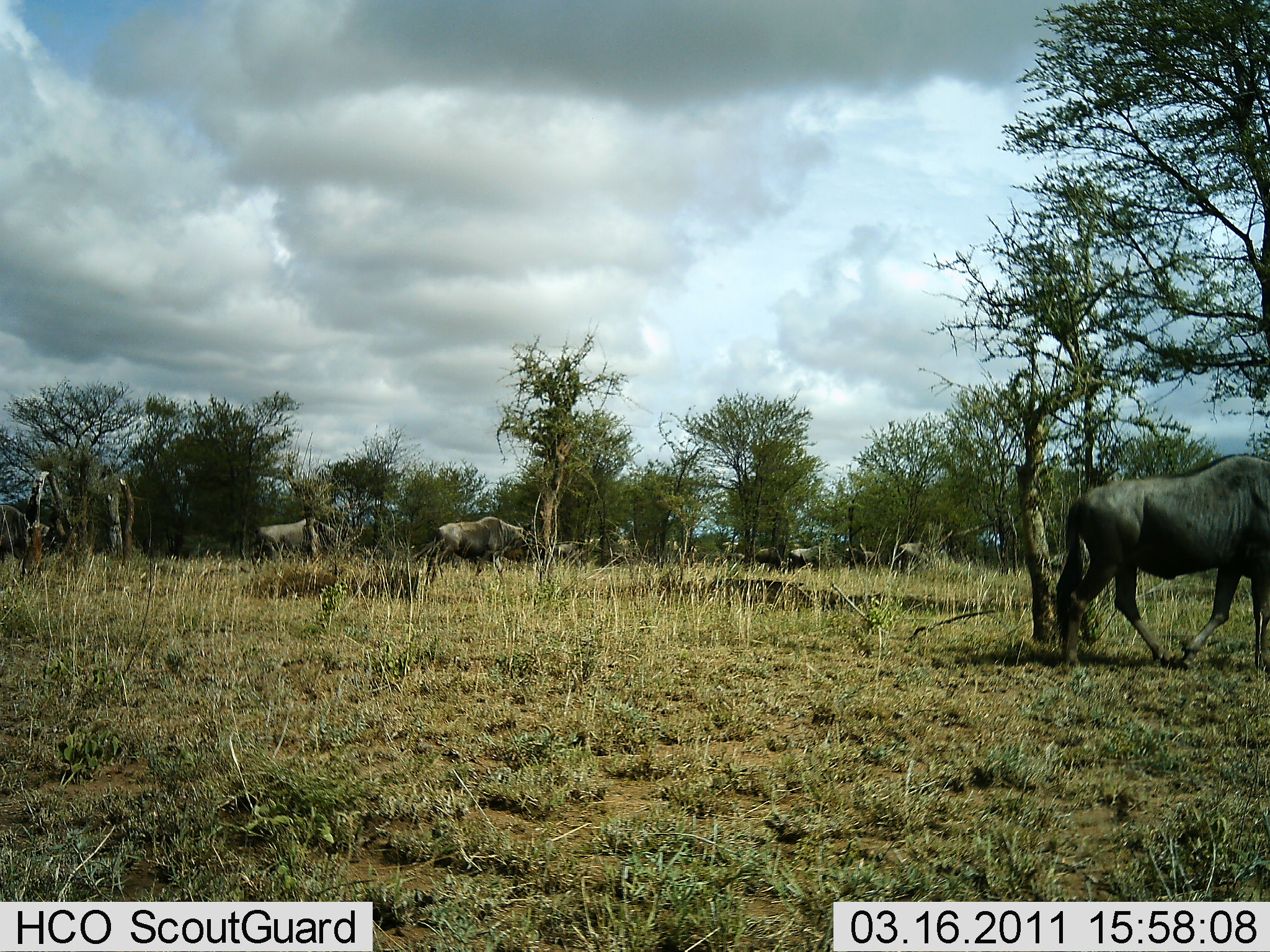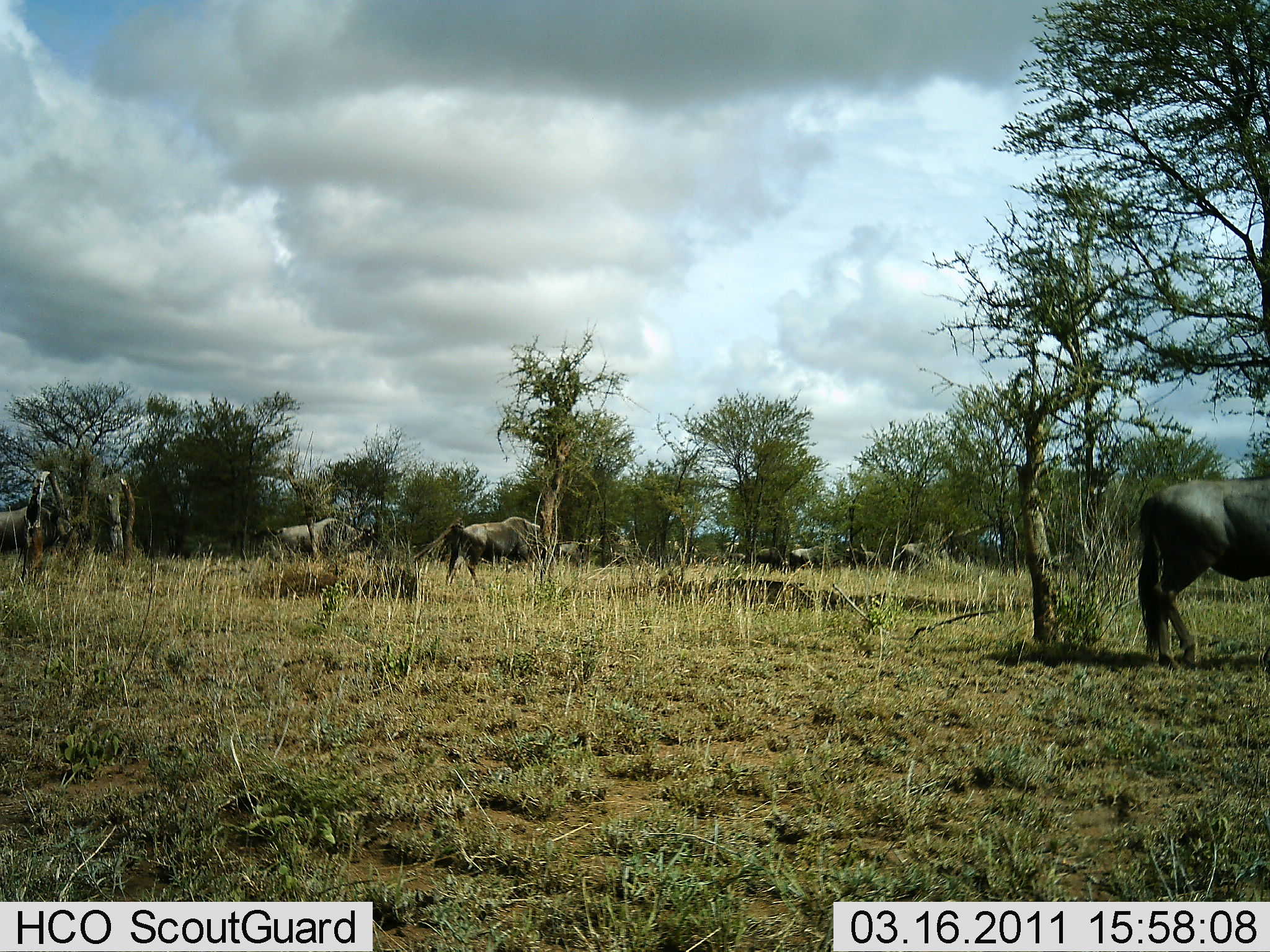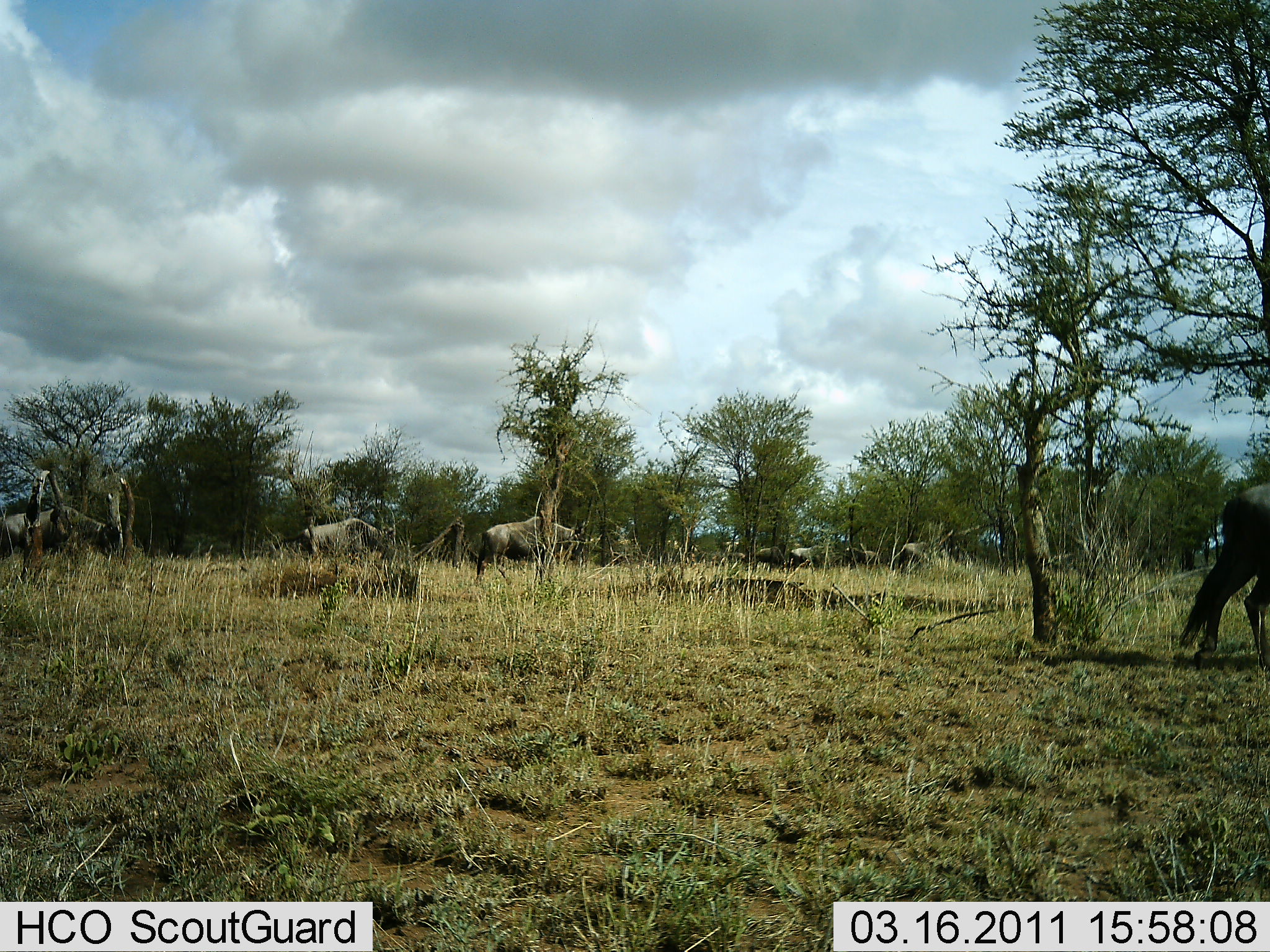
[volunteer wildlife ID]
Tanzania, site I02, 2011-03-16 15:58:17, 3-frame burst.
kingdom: Animalia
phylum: Chordata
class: Mammalia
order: Artiodactyla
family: Bovidae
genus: Connochaetes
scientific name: Connochaetes taurinus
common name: blue wildebeest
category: wildebeest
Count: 11-50.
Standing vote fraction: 17%.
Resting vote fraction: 0%.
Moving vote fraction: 92%.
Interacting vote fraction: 0%.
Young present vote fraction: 0%.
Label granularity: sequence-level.